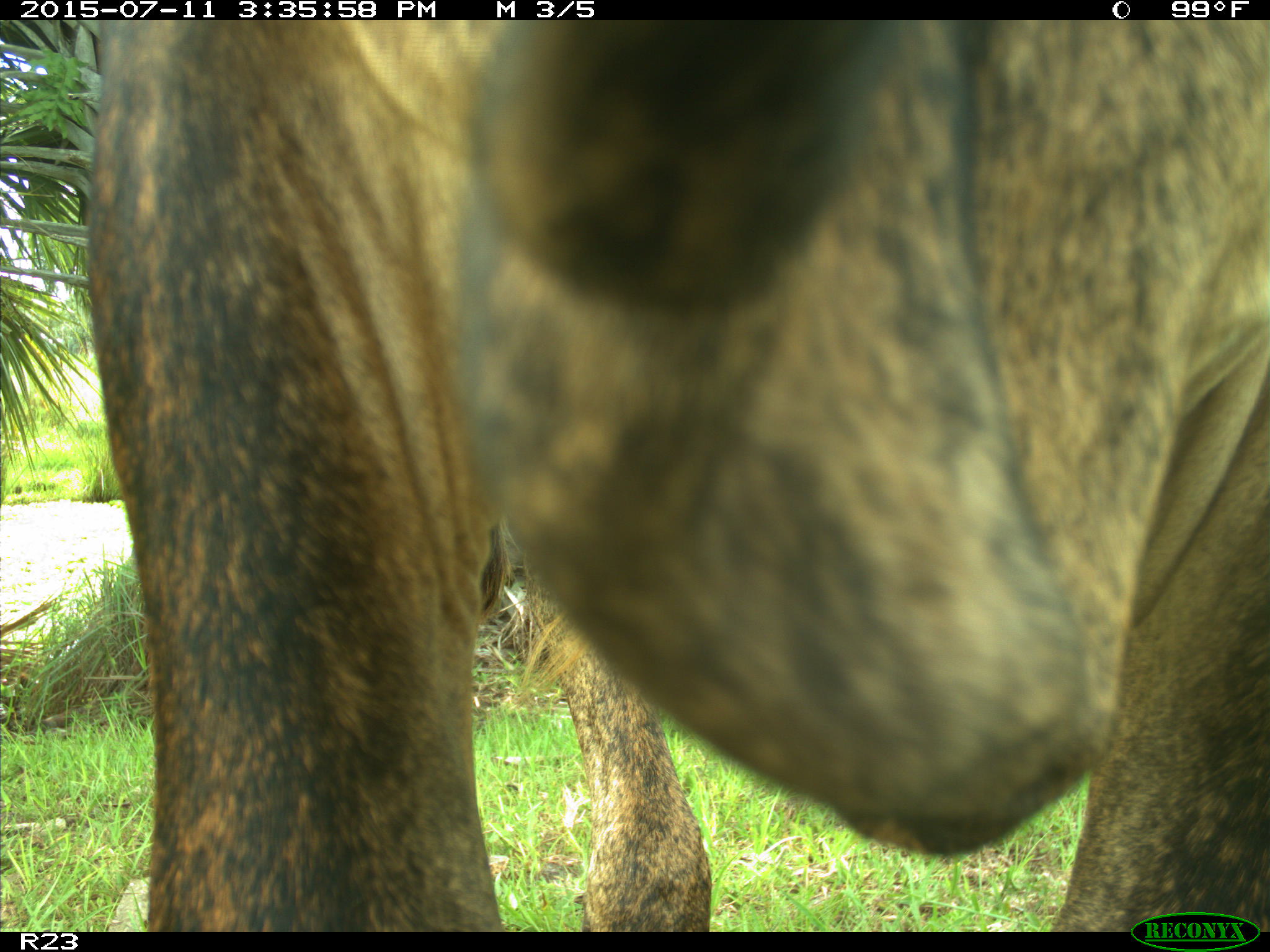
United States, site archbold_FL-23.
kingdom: Animalia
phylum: Chordata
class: Mammalia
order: Artiodactyla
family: Bovidae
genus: Bos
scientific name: Bos taurus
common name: domestic cow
Bos taurus (domestic cow).